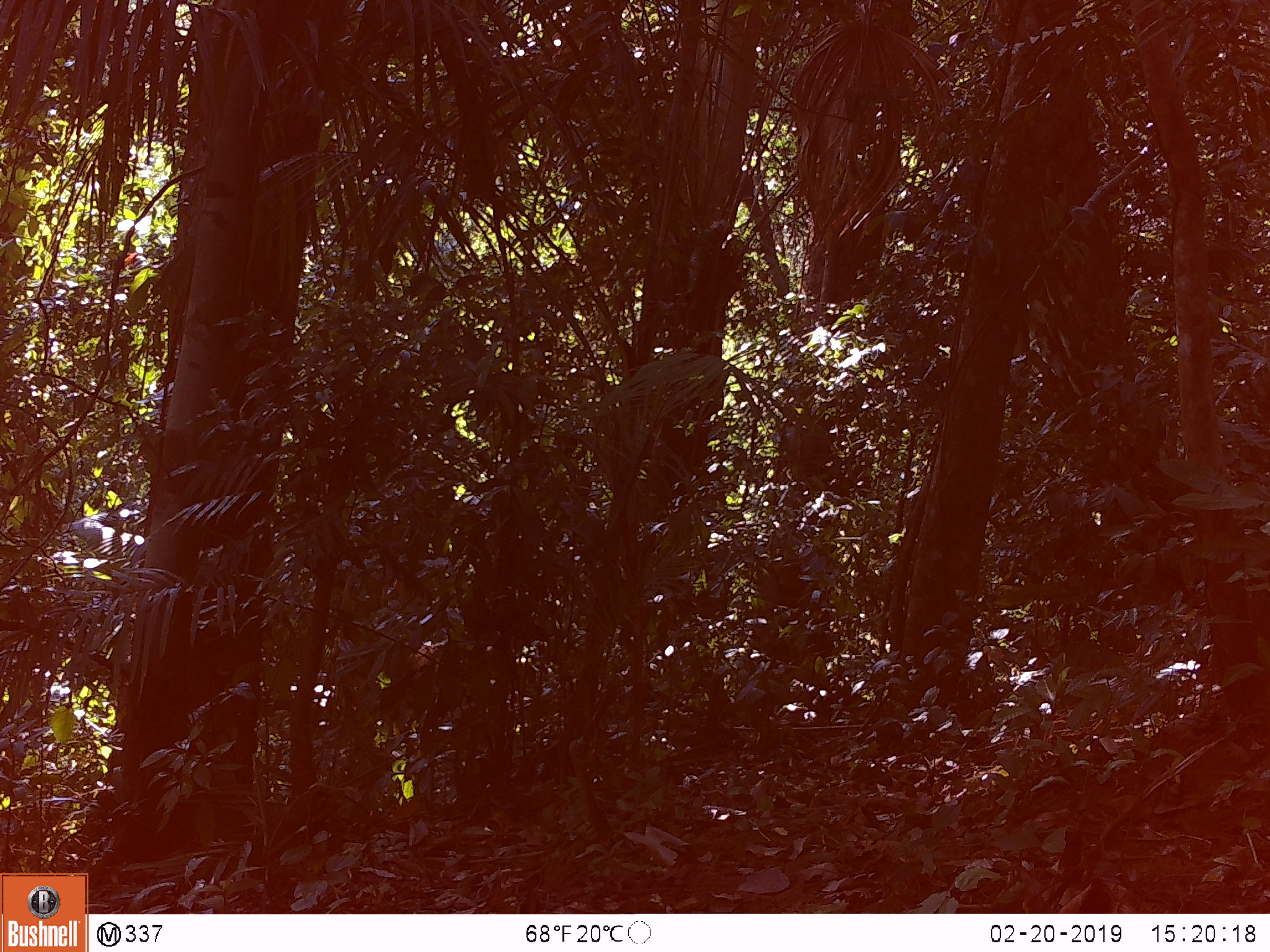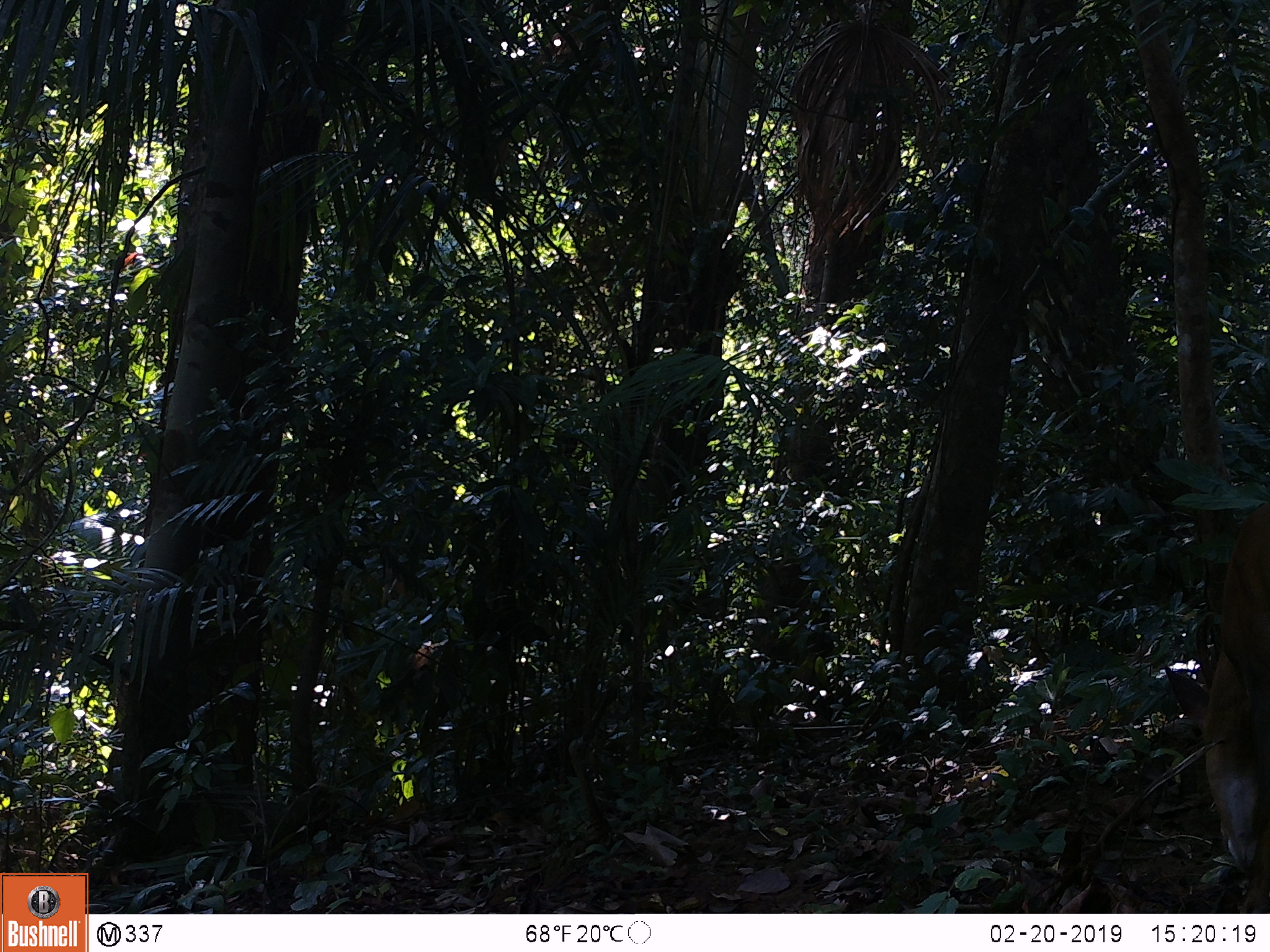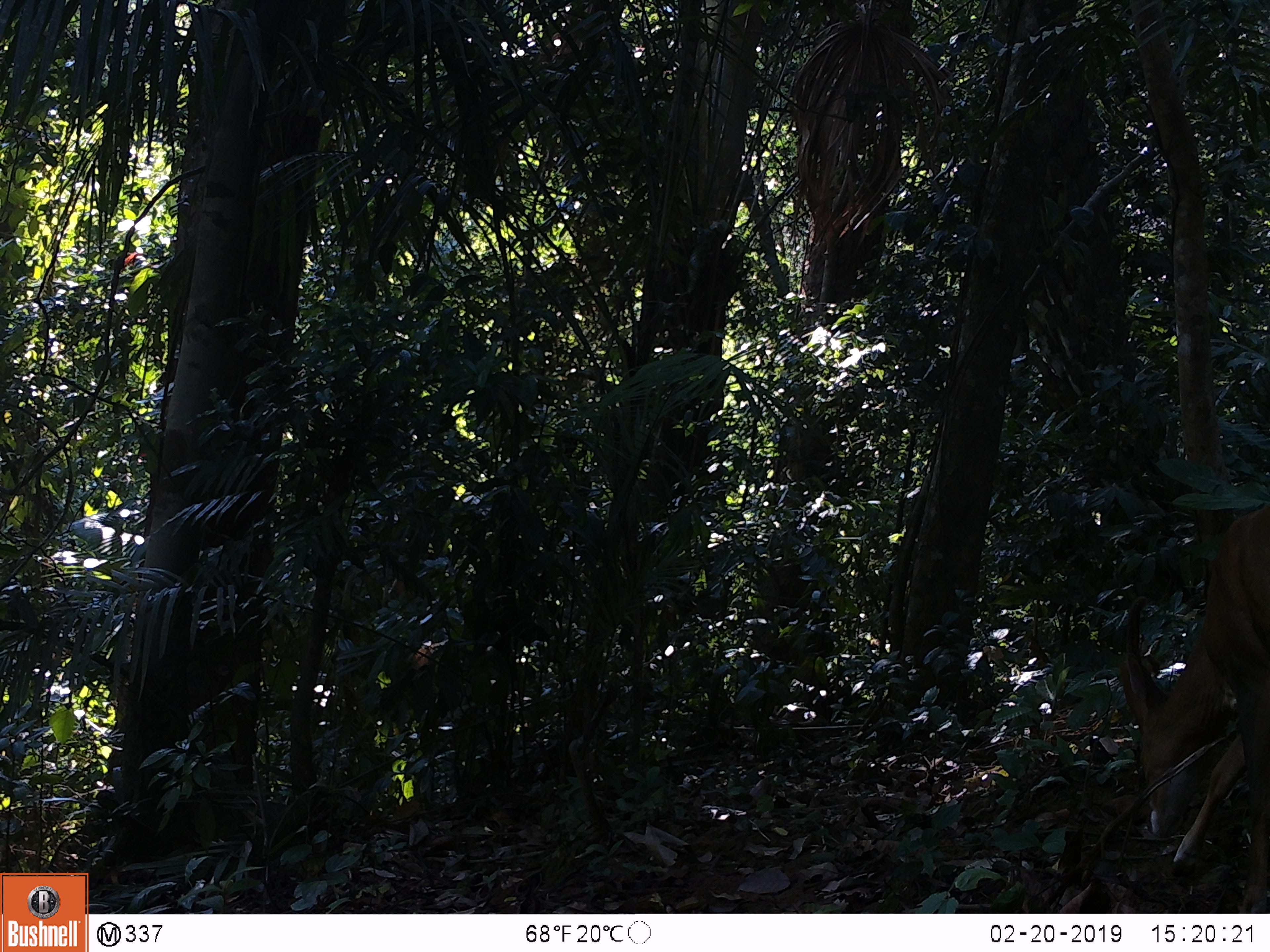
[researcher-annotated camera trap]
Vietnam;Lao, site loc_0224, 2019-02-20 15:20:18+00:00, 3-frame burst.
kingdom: Animalia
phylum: Chordata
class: Mammalia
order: Artiodactyla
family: Cervidae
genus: Muntiacus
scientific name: Muntiacus vuquangensis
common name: large-antlered muntjac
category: large antlered muntjac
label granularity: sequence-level